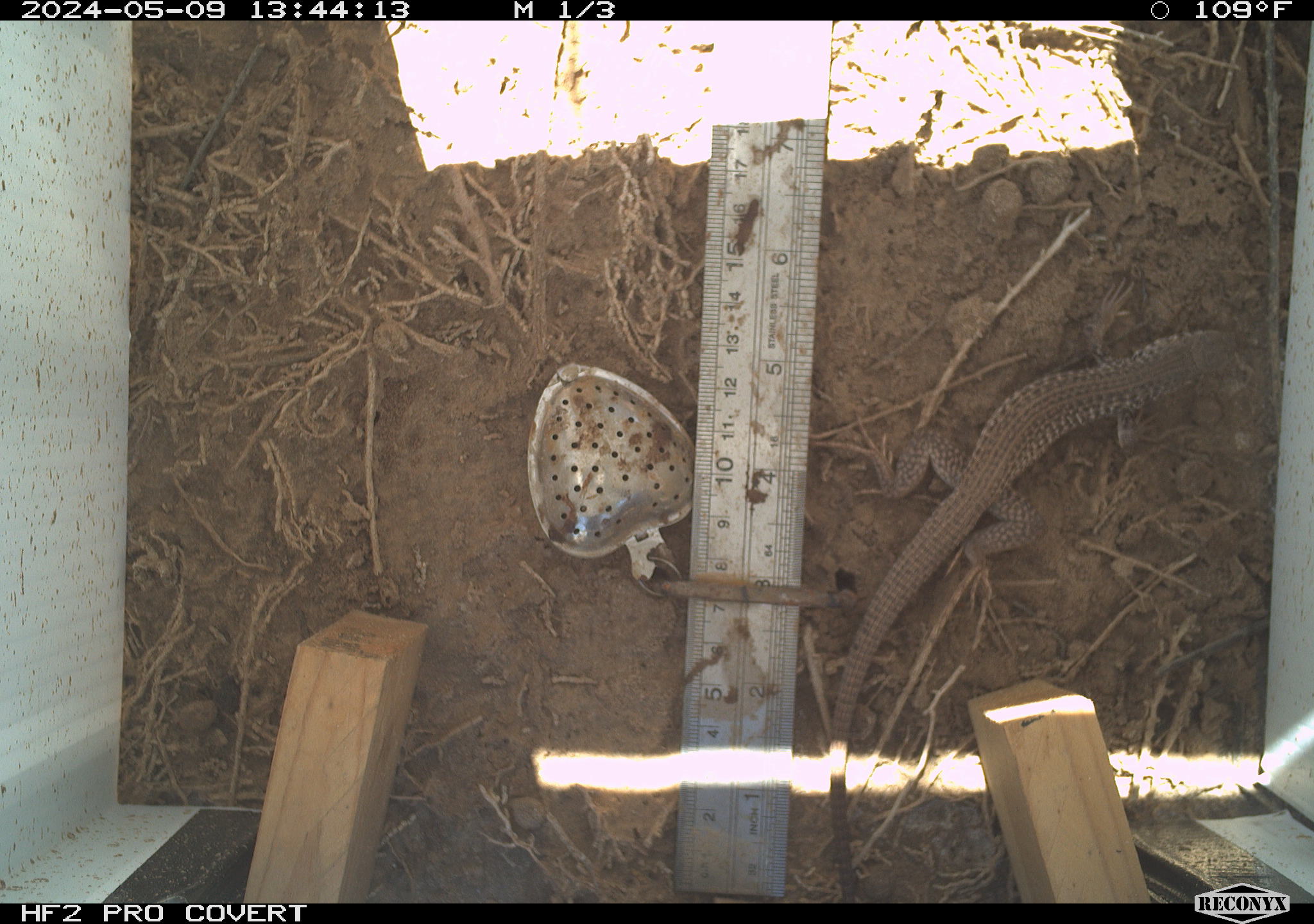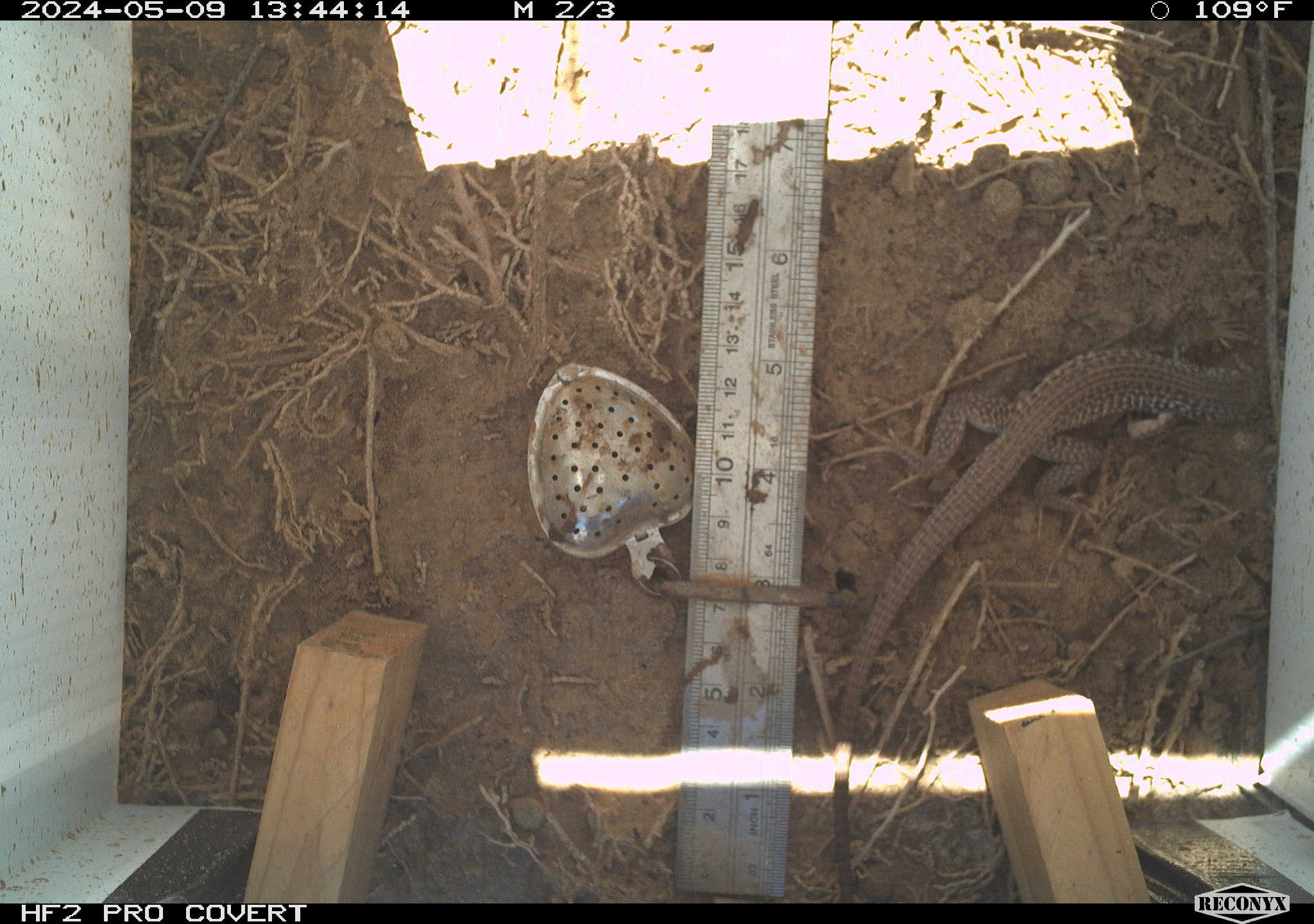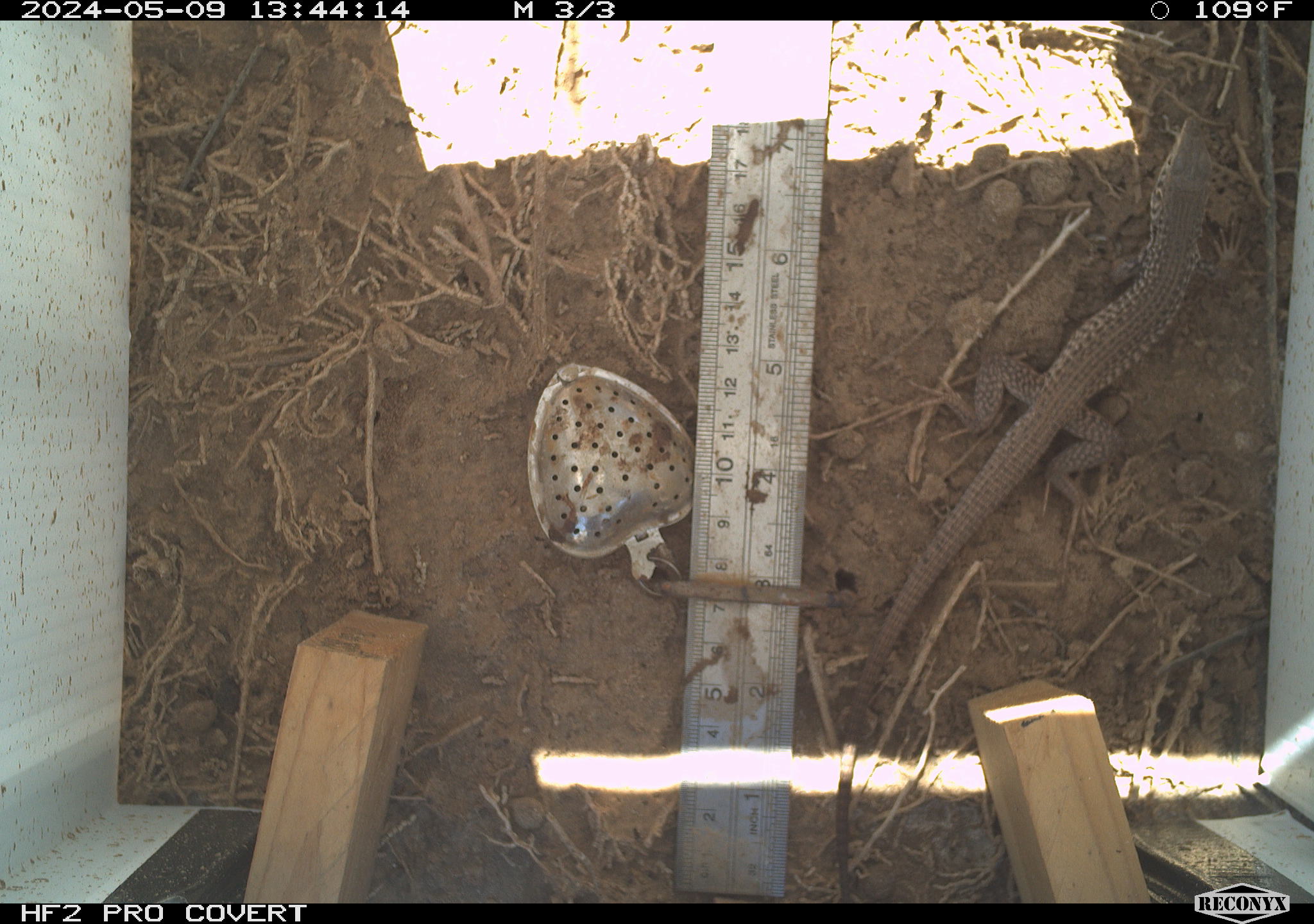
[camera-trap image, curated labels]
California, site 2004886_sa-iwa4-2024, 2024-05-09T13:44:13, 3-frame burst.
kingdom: Animalia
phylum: Chordata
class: Reptilia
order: Squamata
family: Teiidae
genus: Aspidoscelis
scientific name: Aspidoscelis tigris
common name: western whiptail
Western whiptail (Aspidoscelis tigris).